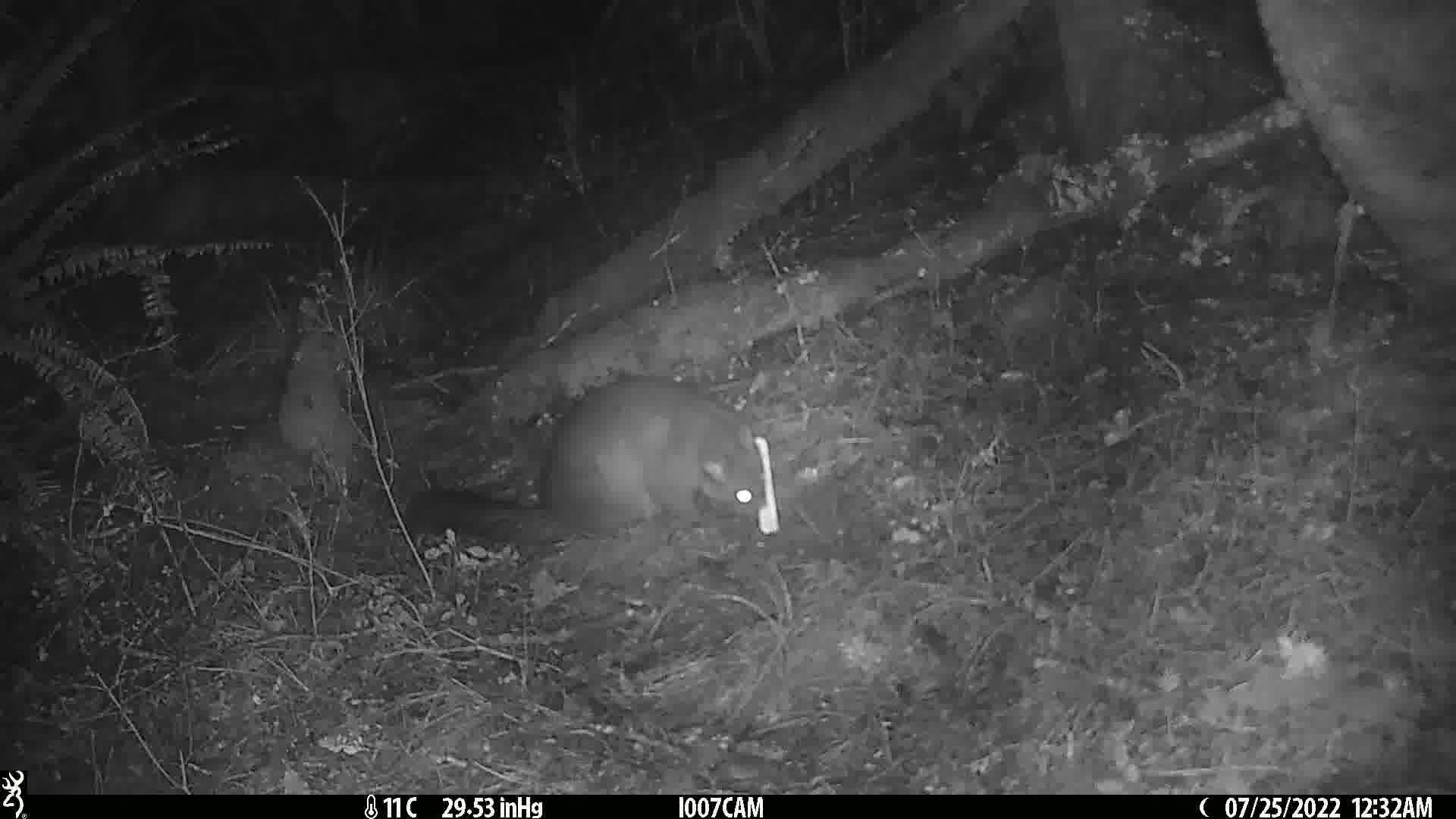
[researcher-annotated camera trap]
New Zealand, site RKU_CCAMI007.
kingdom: Animalia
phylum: Chordata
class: Mammalia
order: Diprotodontia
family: Phalangeridae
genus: Trichosurus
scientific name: Trichosurus vulpecula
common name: common brushtail possum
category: possum